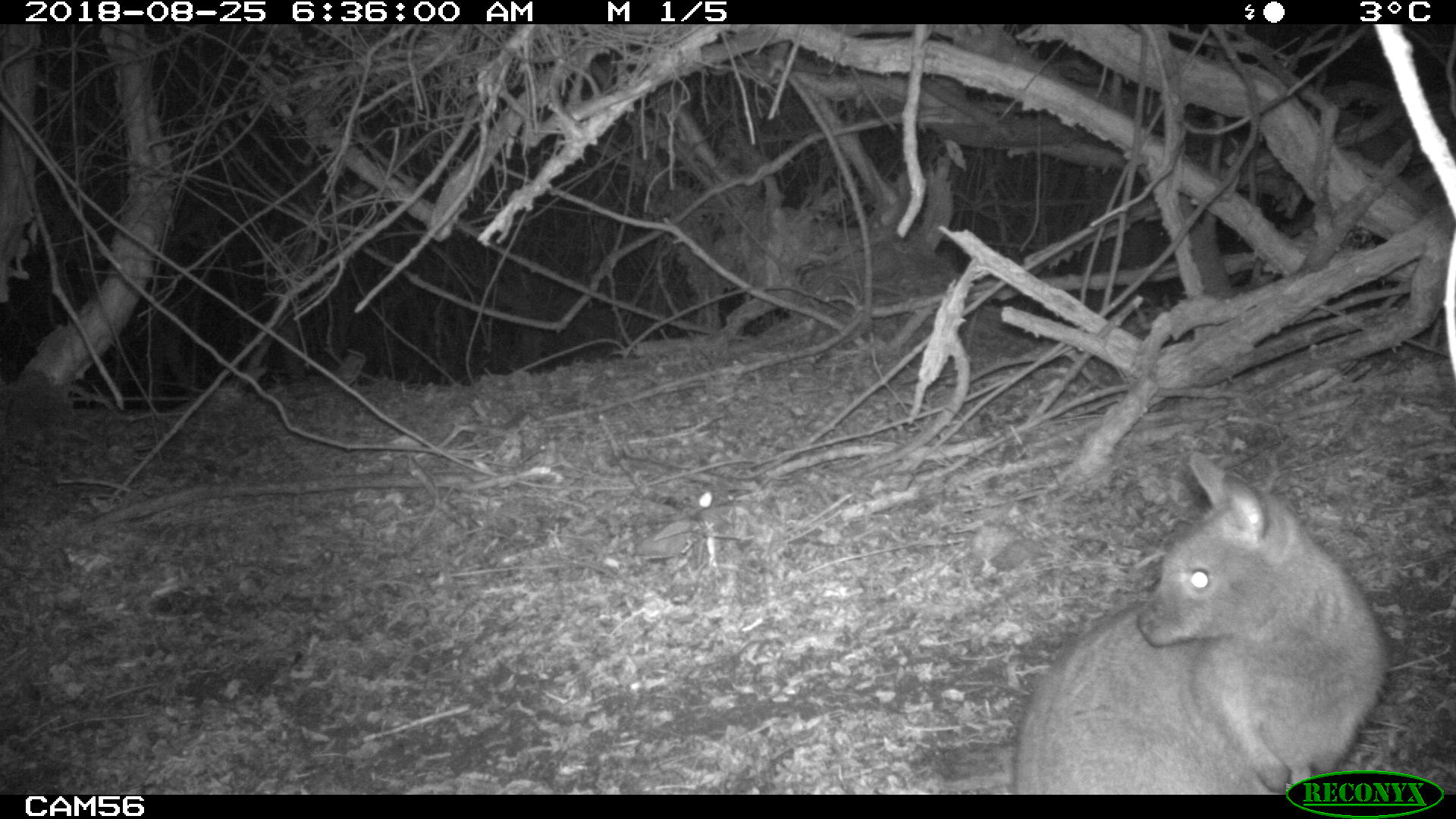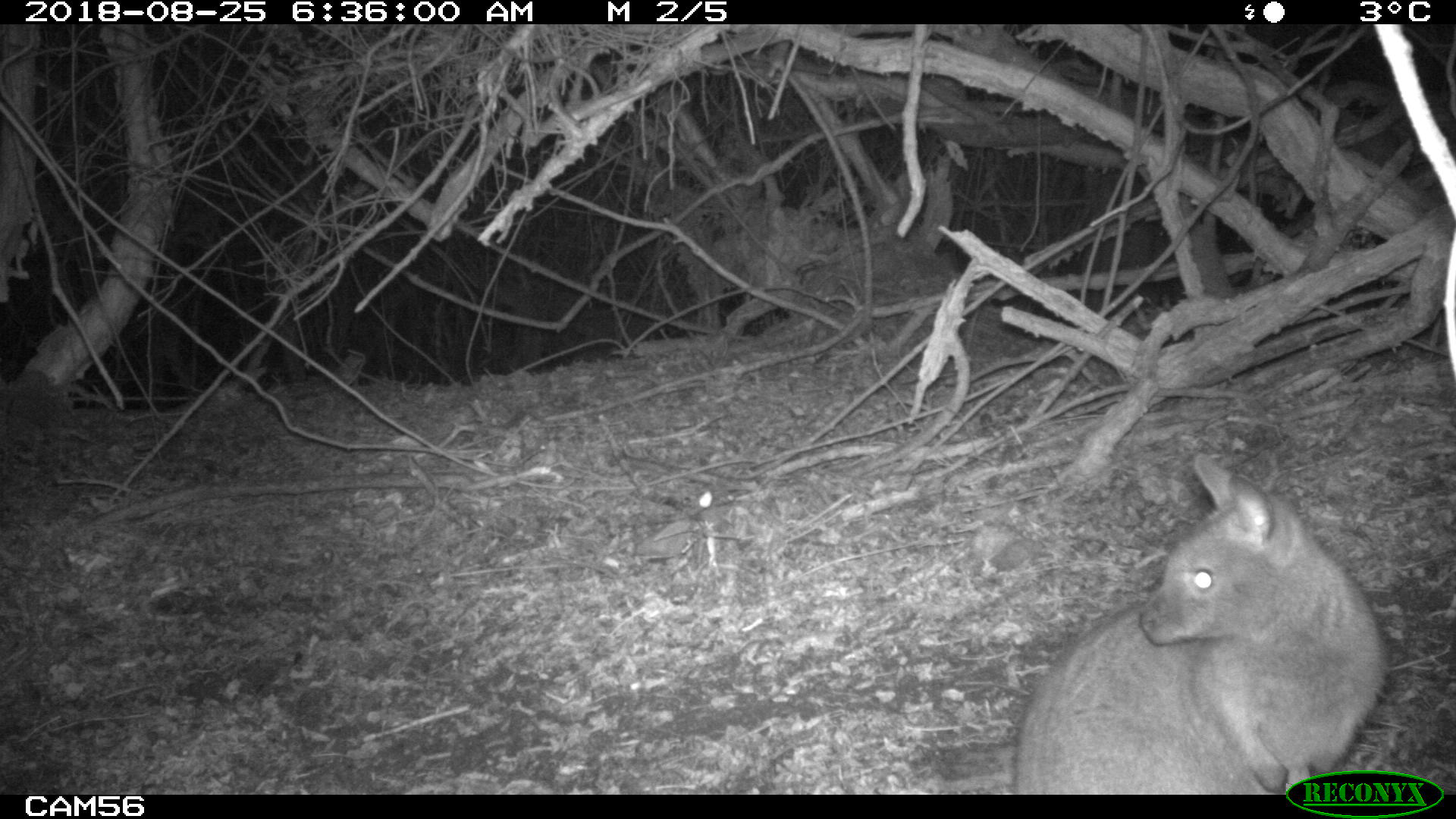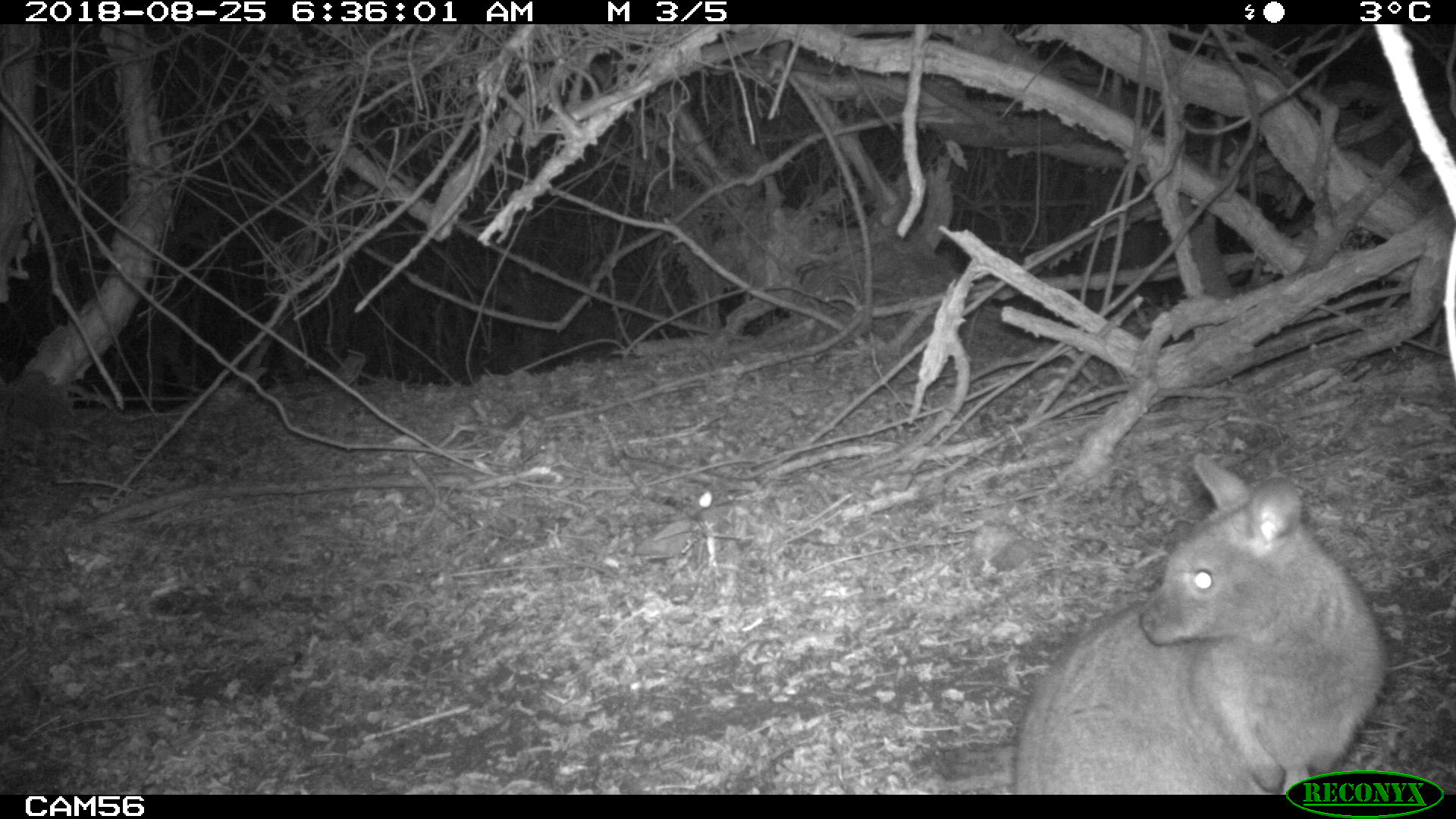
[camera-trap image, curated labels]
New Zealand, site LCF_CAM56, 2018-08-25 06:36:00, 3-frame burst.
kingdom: Animalia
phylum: Chordata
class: Mammalia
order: Diprotodontia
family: Macropodidae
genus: Notamacropus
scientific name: Notamacropus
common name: wallaby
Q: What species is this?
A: Wallaby (Notamacropus).